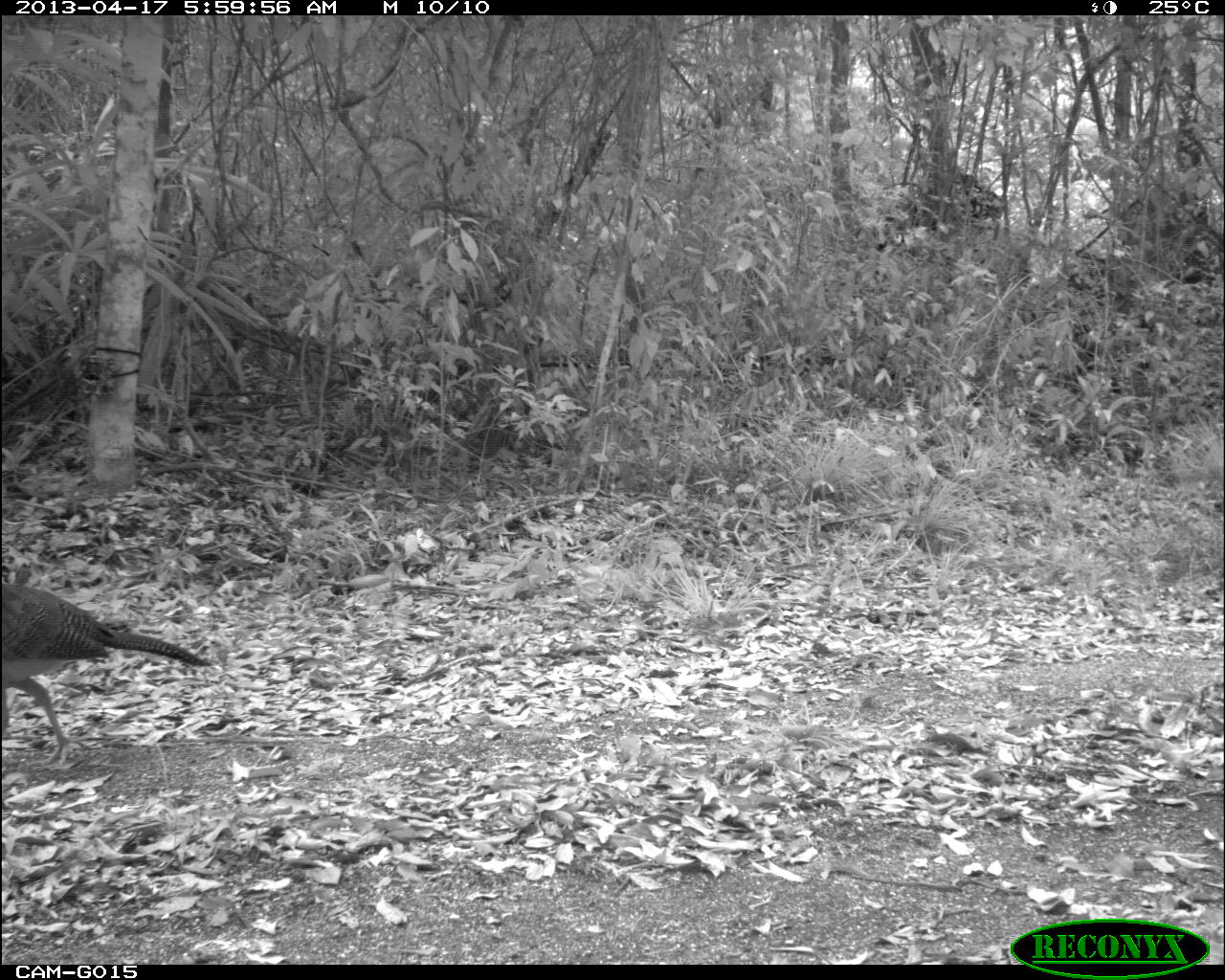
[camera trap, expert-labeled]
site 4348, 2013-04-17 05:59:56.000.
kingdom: Animalia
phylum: Chordata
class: Aves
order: Galliformes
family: Cracidae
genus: Crax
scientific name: Crax rubra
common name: great curassow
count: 1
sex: female